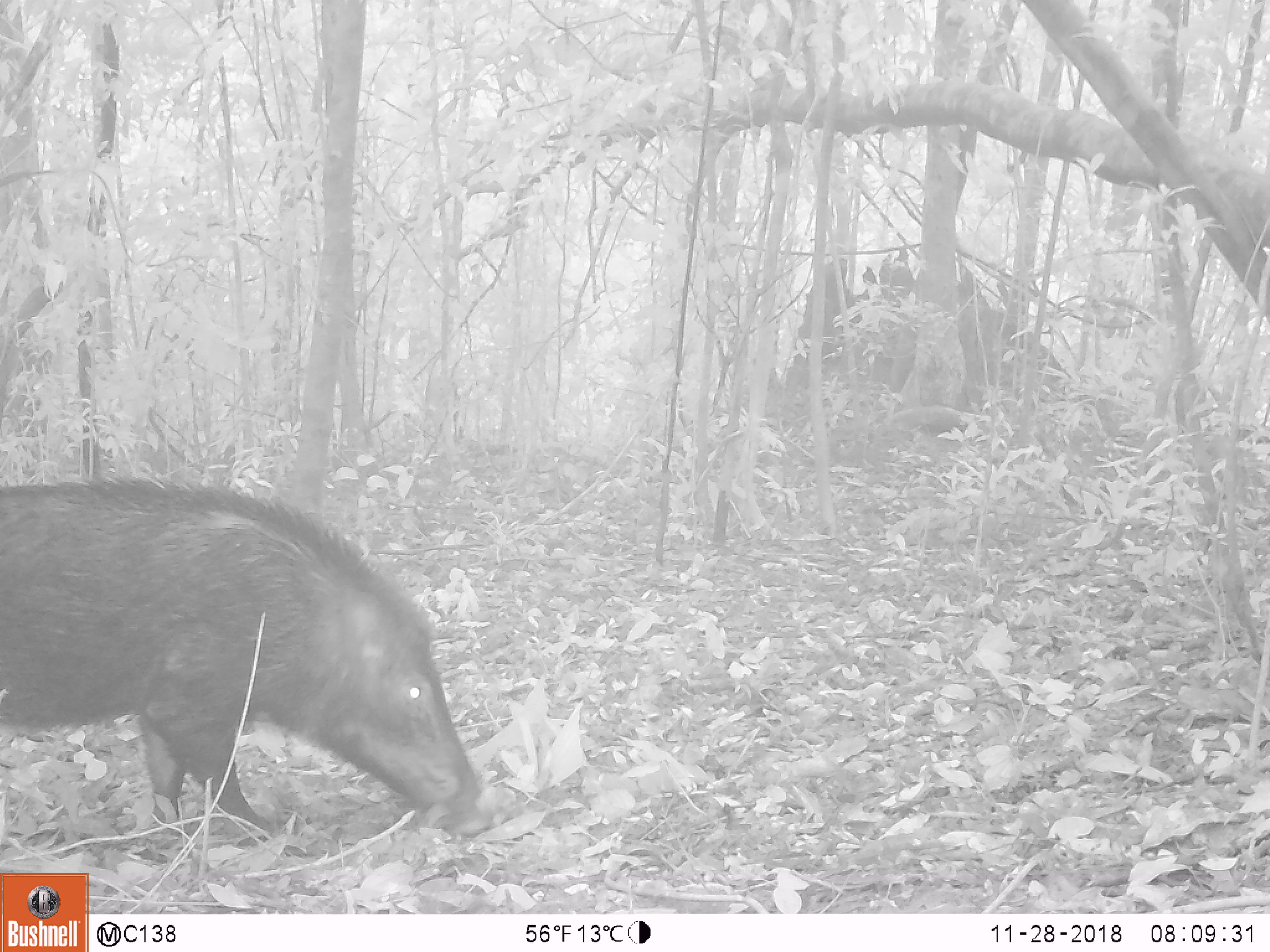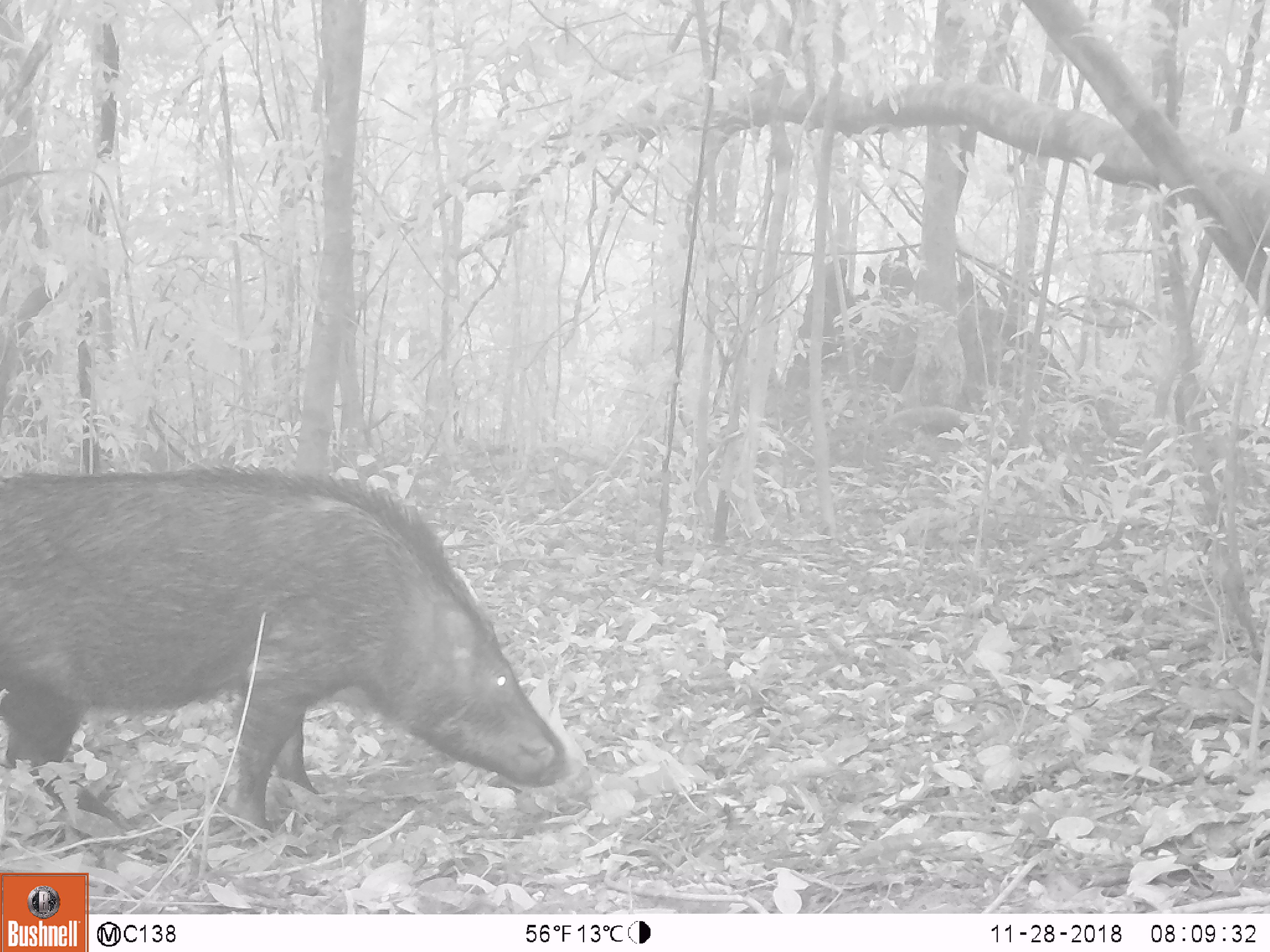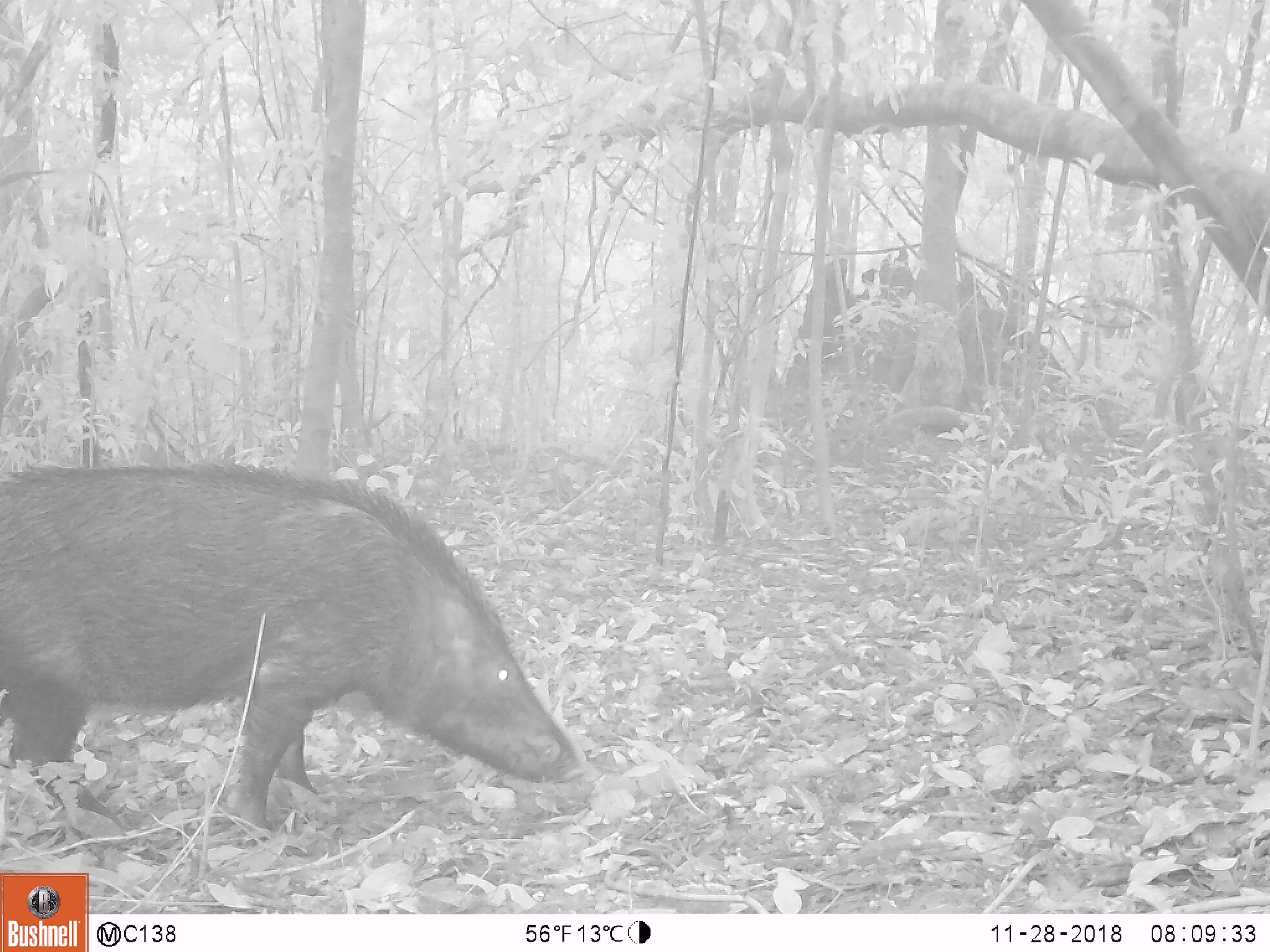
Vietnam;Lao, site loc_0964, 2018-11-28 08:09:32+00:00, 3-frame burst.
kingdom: Animalia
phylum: Chordata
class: Mammalia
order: Artiodactyla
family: Suidae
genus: Sus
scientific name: Sus scrofa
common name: eurasian wild pig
Eurasian wild pig (Sus scrofa). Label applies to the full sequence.